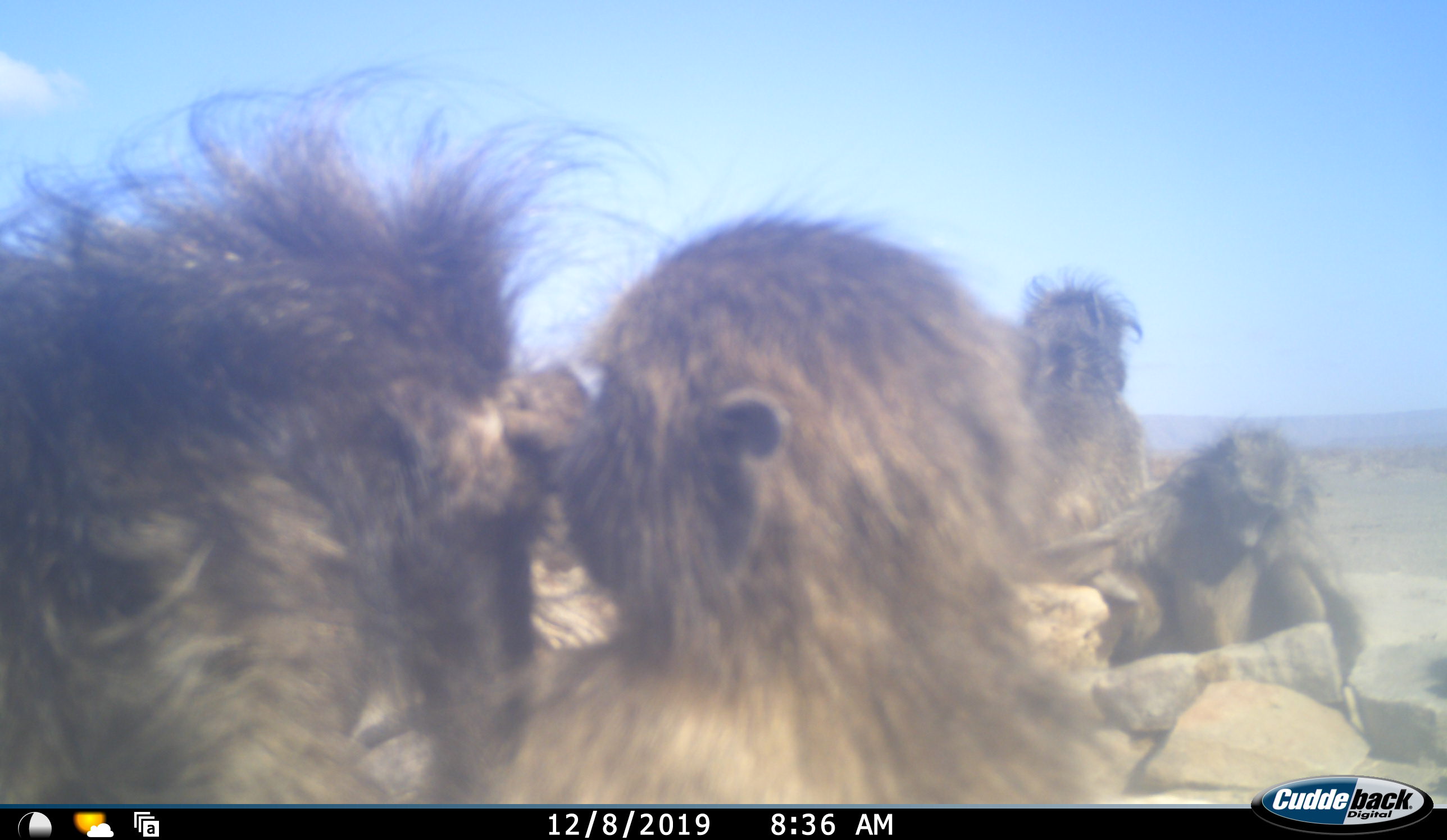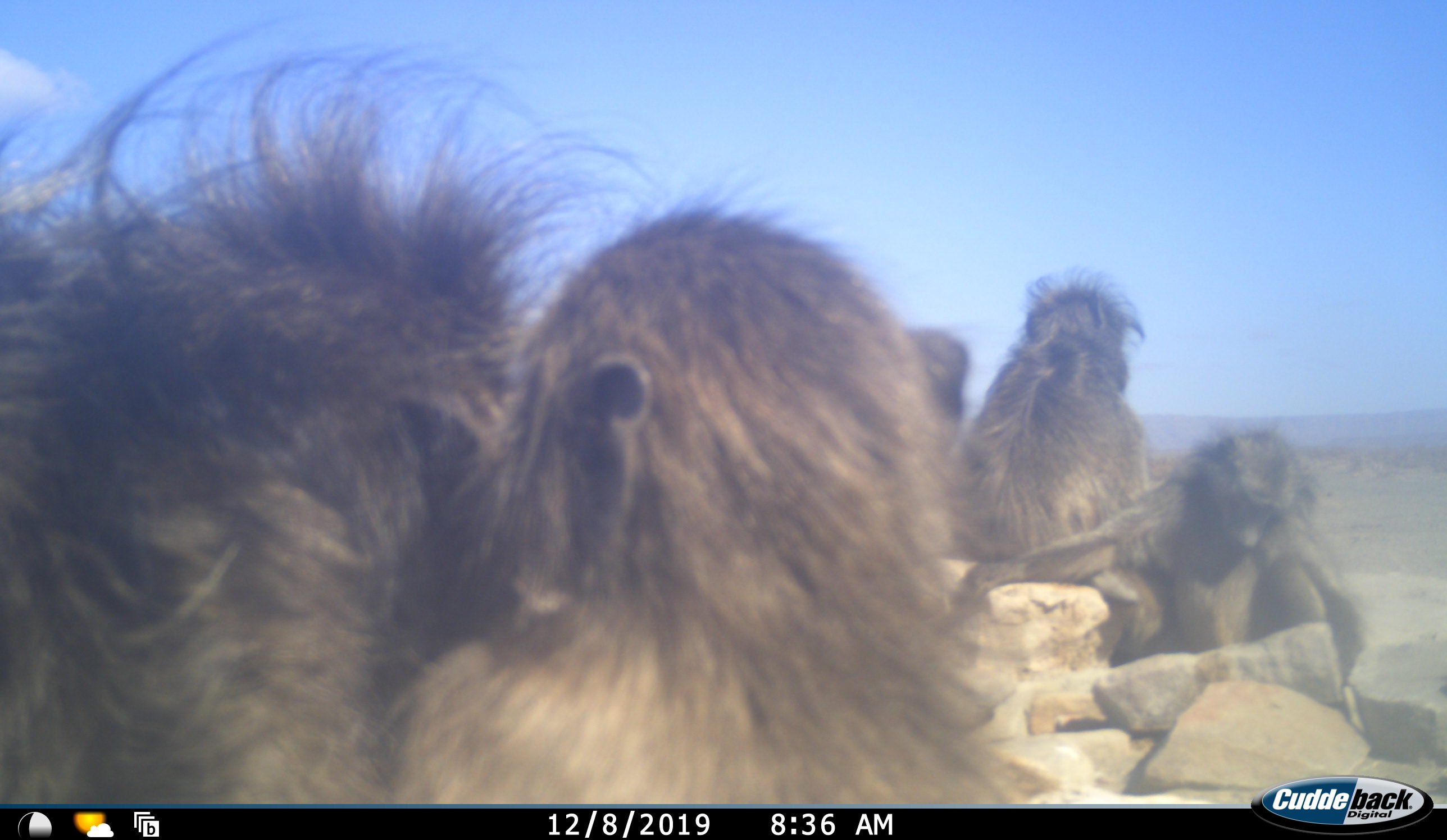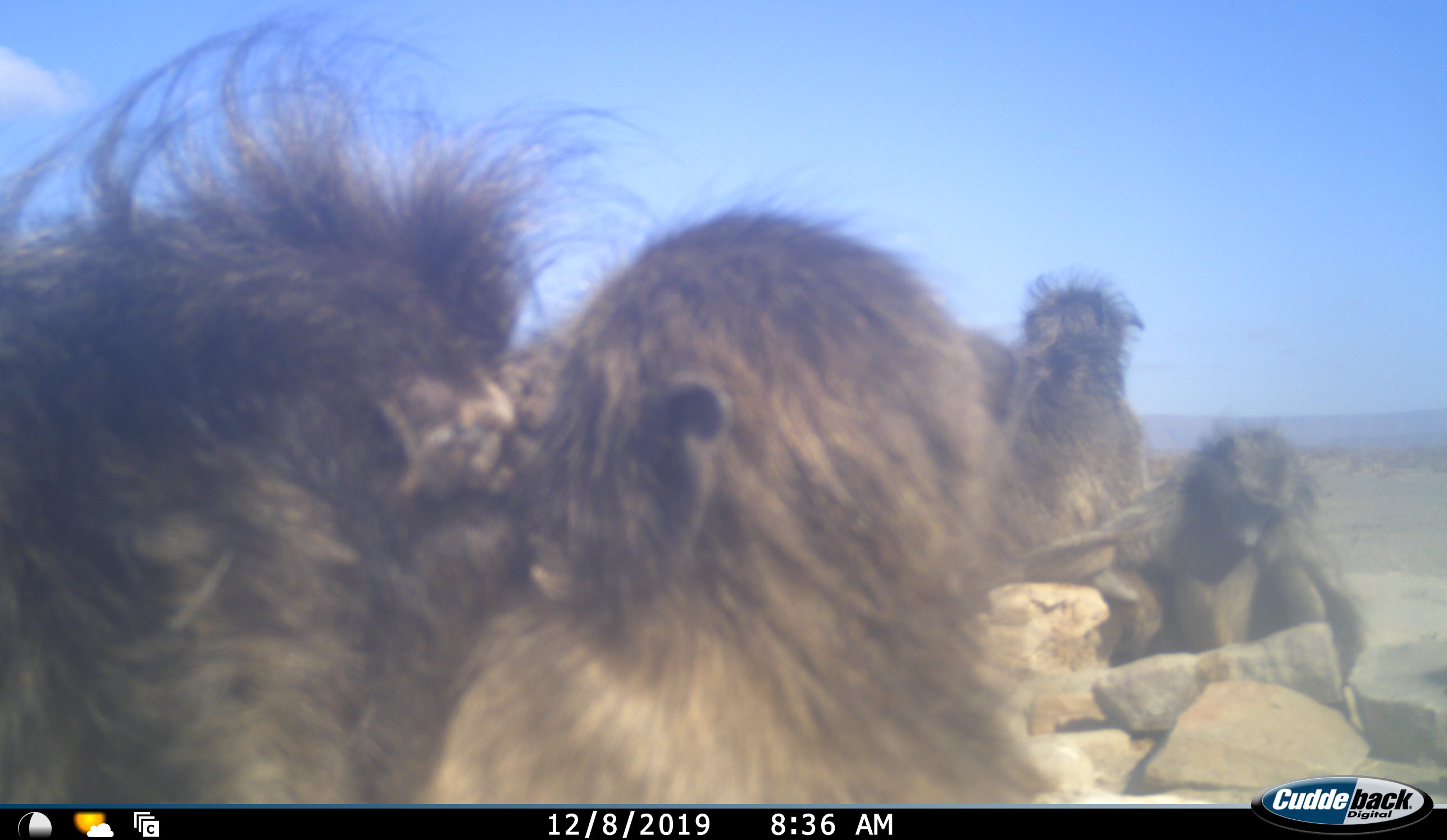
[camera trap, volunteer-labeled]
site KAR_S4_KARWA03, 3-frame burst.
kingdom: Animalia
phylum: Chordata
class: Mammalia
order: Primates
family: Cercopithecidae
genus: Papio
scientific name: Papio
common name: baboon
Baboon (Papio), count 5. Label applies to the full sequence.